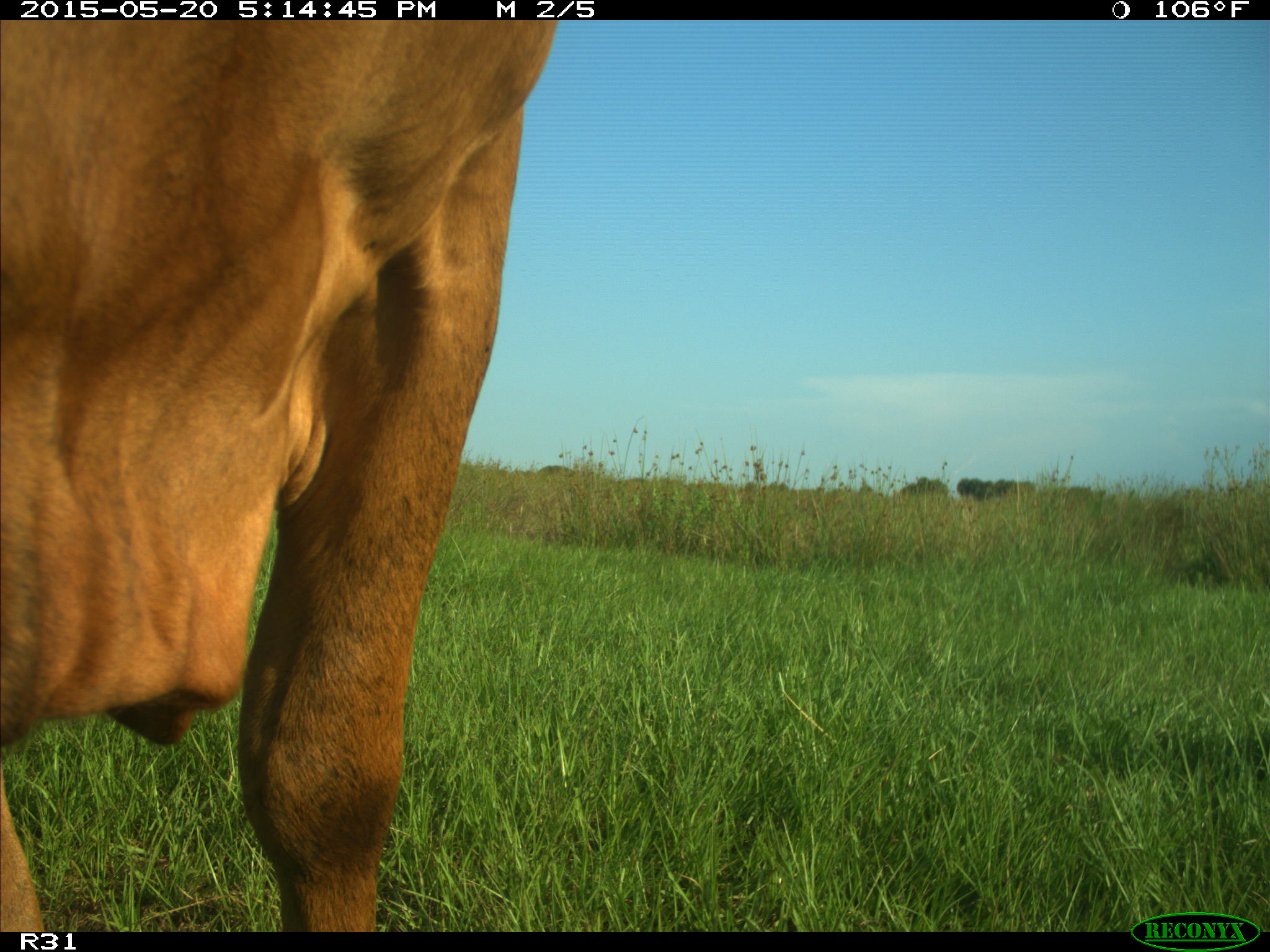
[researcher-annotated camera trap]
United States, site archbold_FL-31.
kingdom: Animalia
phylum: Chordata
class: Mammalia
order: Artiodactyla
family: Bovidae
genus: Bos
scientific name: Bos taurus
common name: domestic cow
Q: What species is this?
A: Bos taurus (domestic cow).